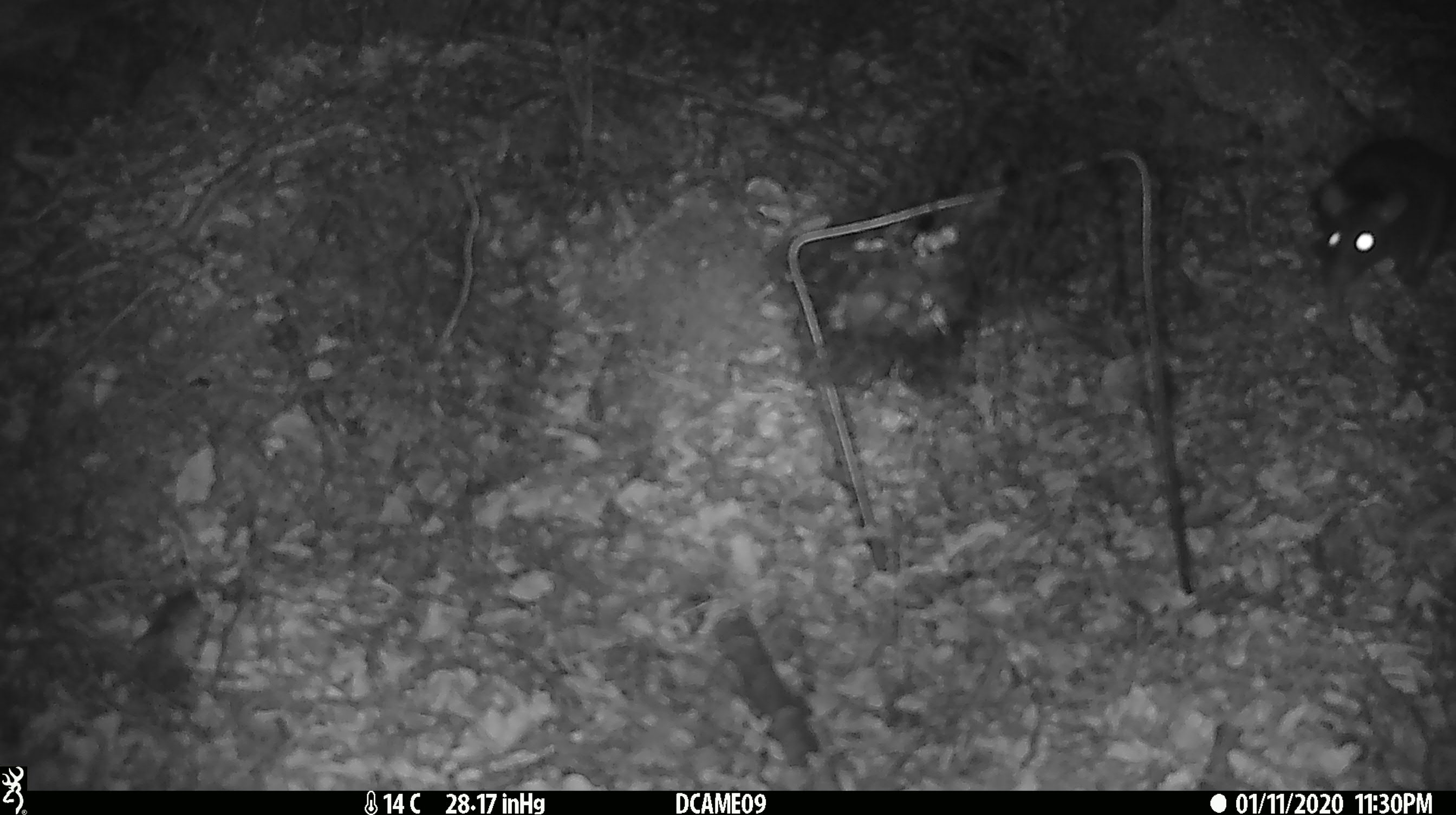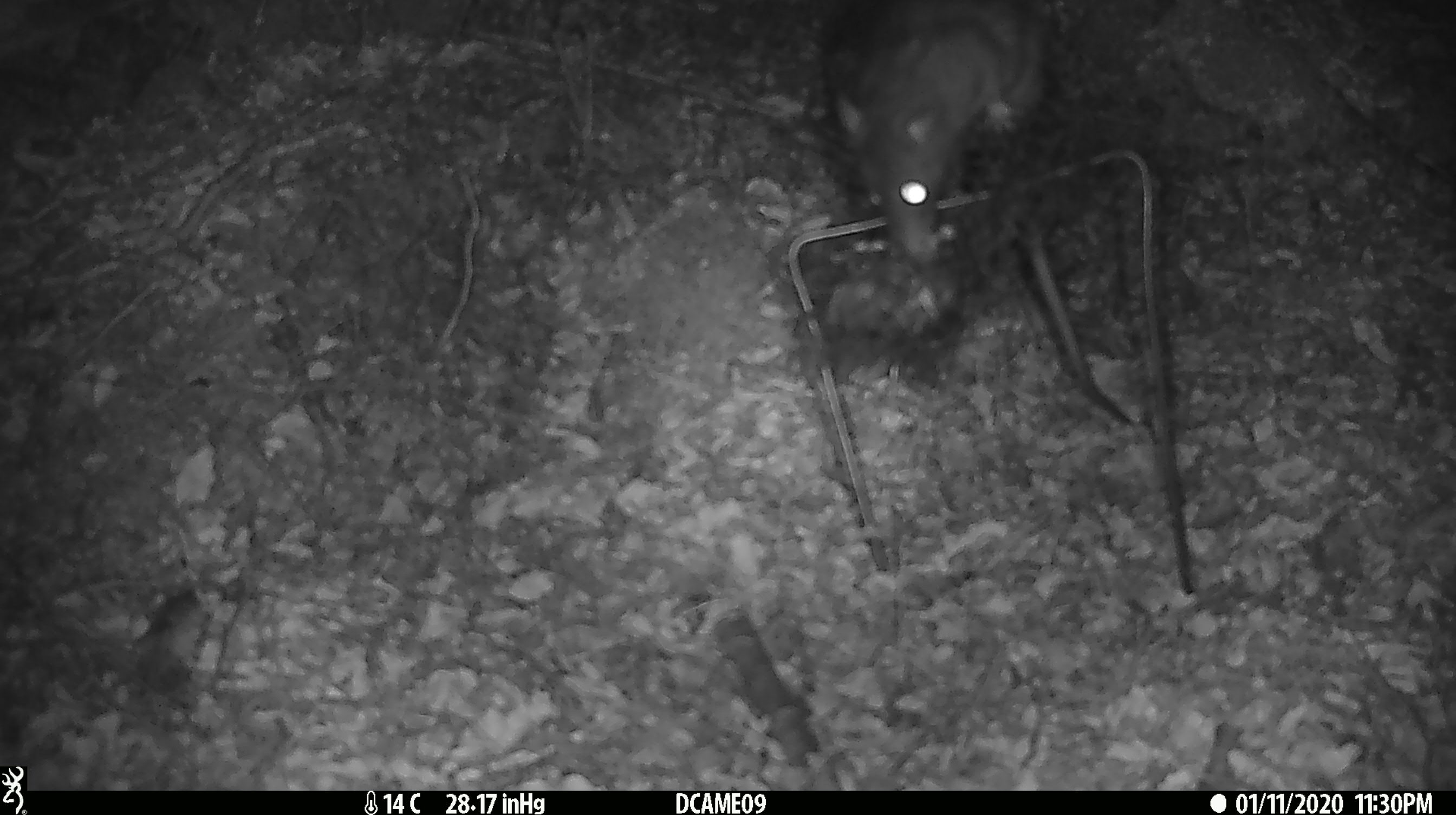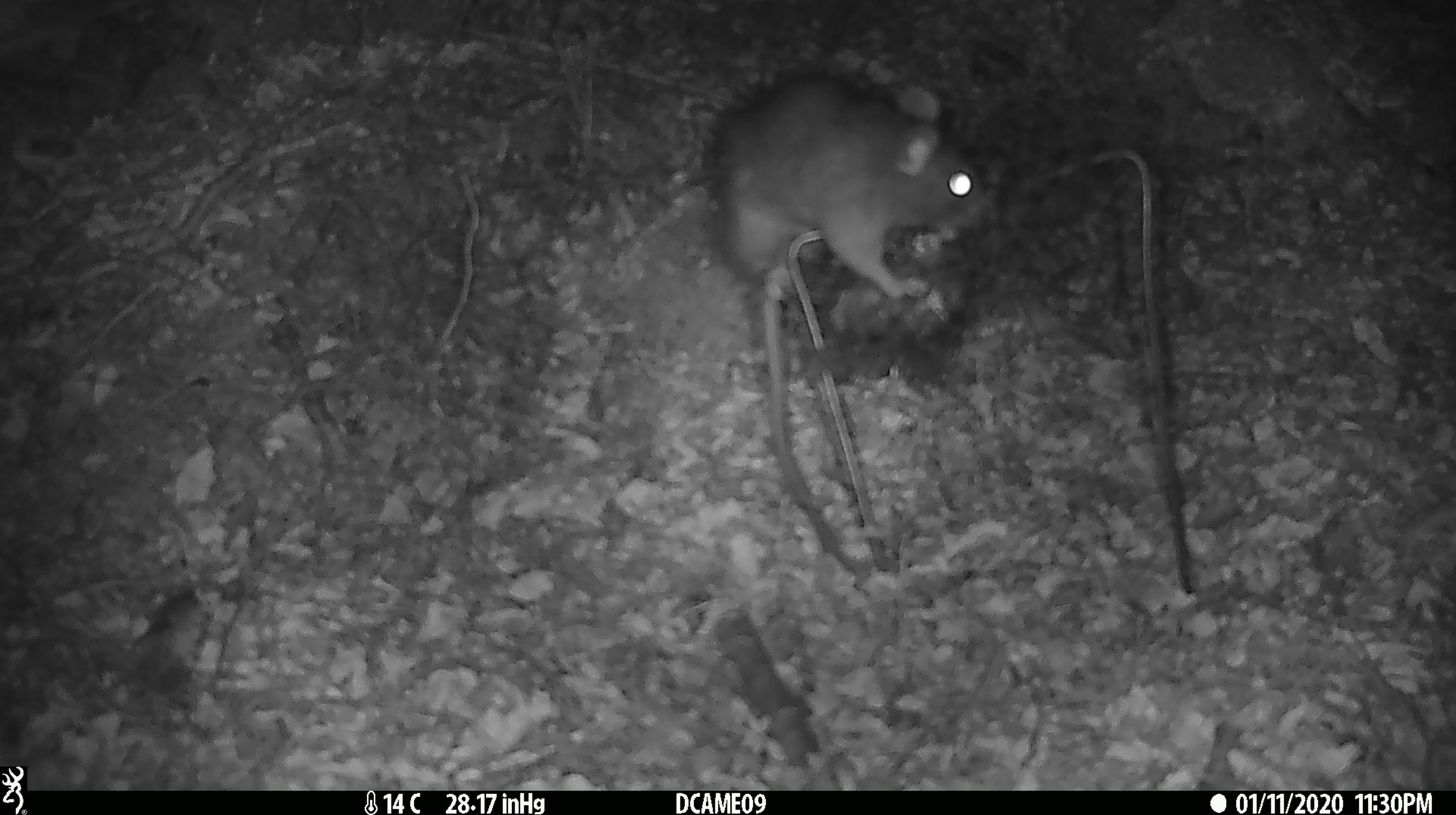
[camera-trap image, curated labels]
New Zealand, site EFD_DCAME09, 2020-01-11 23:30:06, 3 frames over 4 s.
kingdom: Animalia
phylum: Chordata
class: Mammalia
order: Rodentia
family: Muridae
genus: Rattus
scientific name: Rattus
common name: rat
Rat (Rattus).